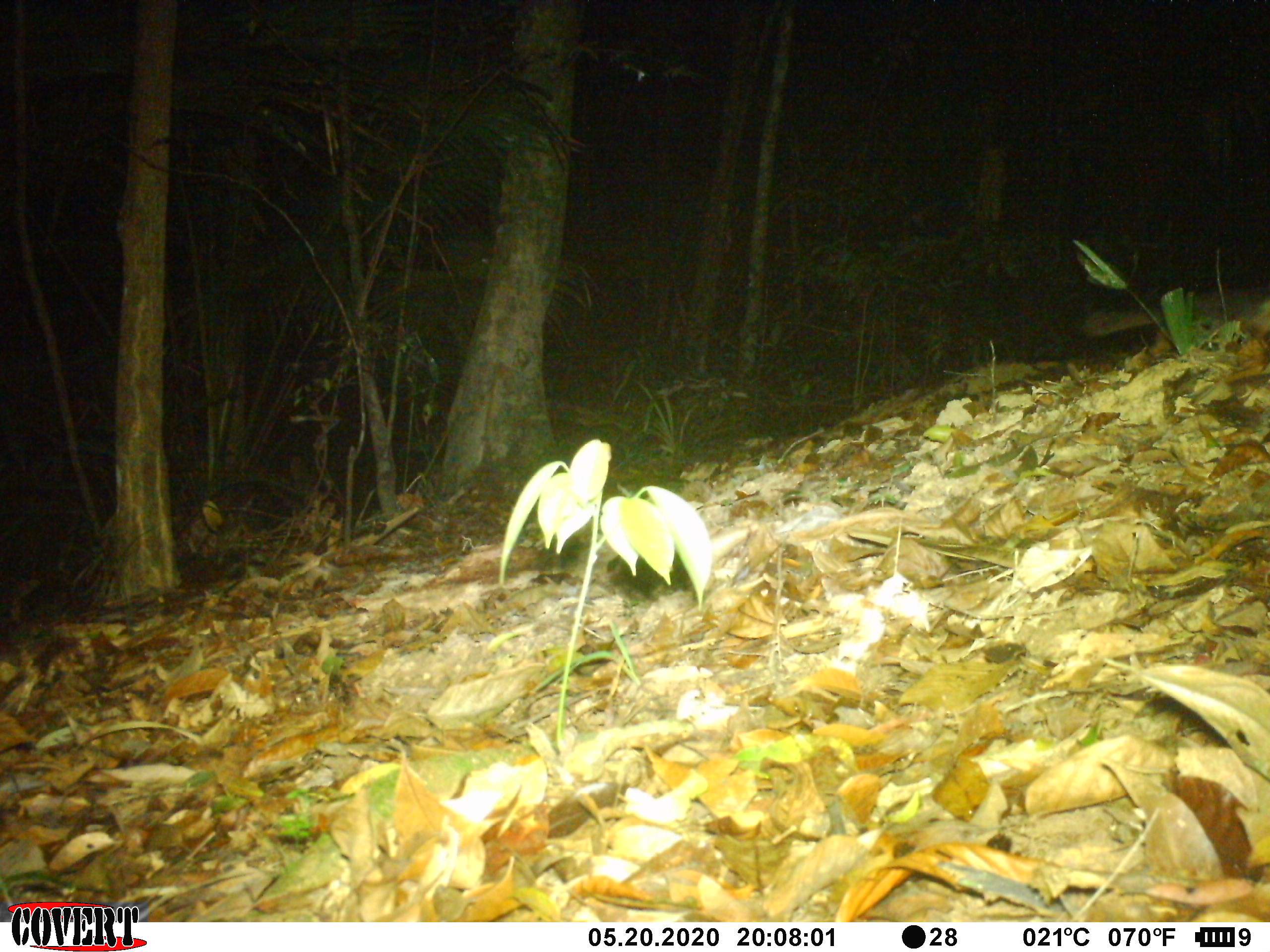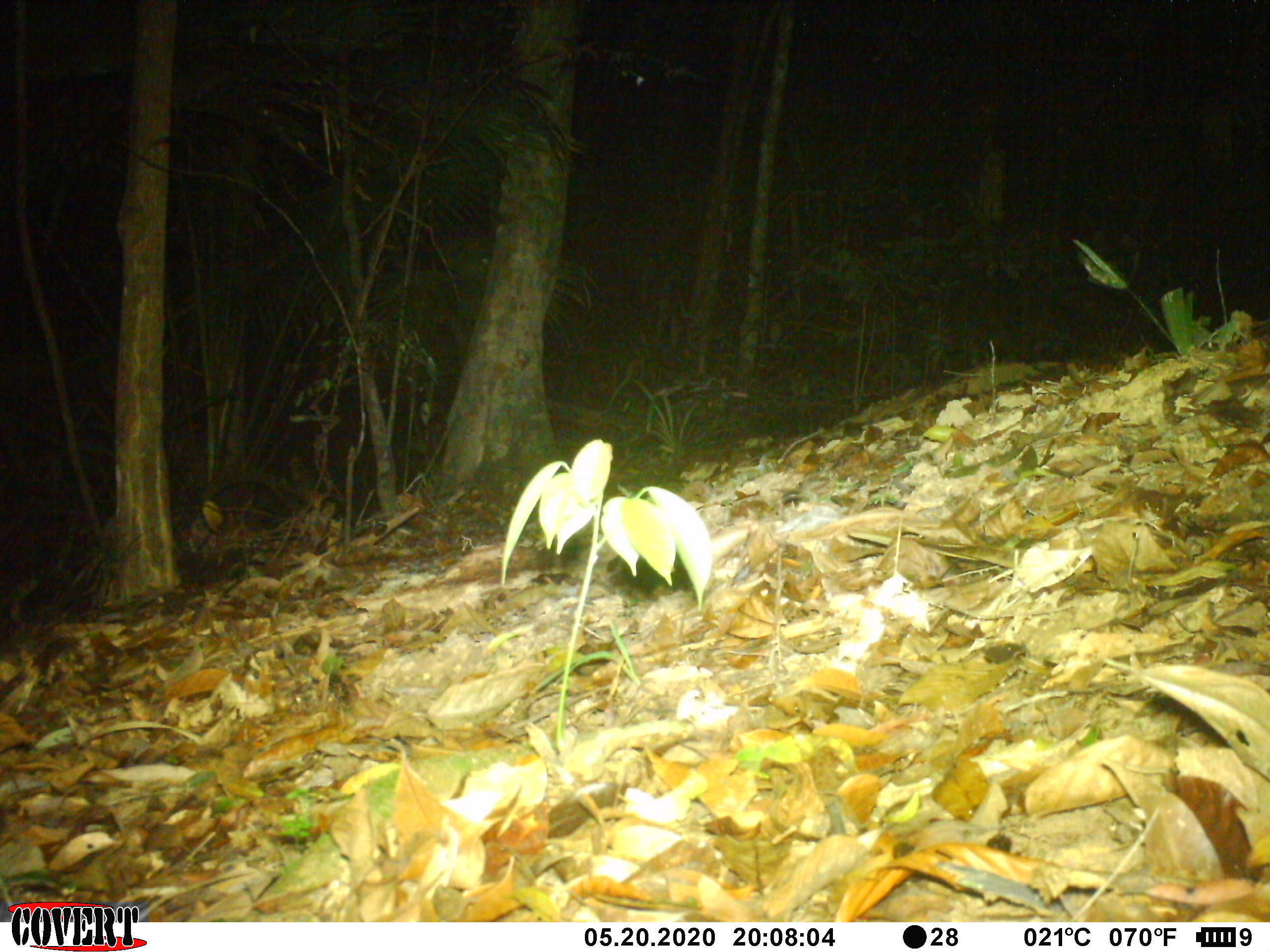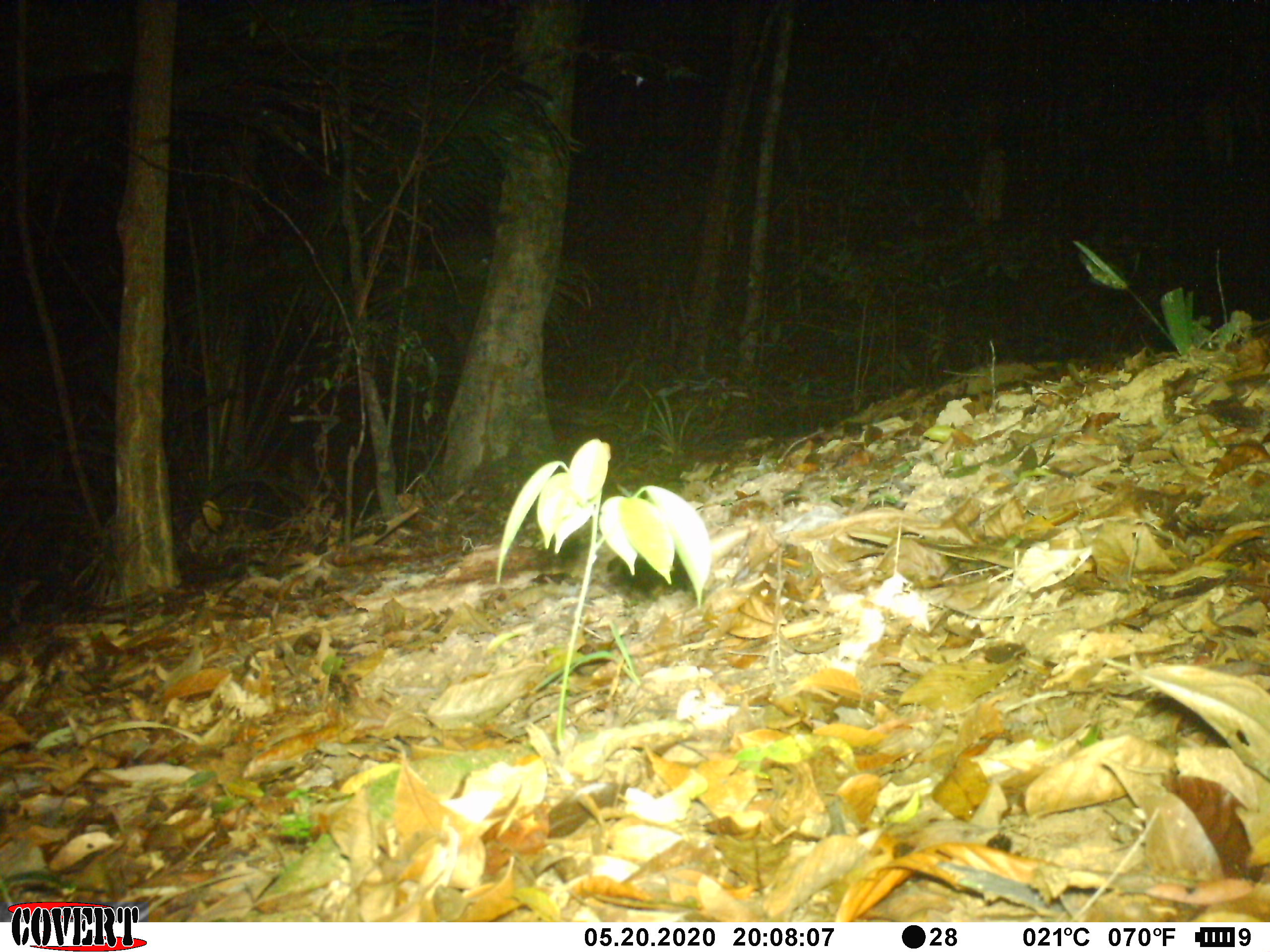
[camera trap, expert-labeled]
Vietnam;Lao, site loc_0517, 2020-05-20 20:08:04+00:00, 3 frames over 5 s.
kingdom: Animalia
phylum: Chordata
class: Mammalia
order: Carnivora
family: Mustelidae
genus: Melogale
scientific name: Melogale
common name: ferret badger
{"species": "ferret badger (Melogale)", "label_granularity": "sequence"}